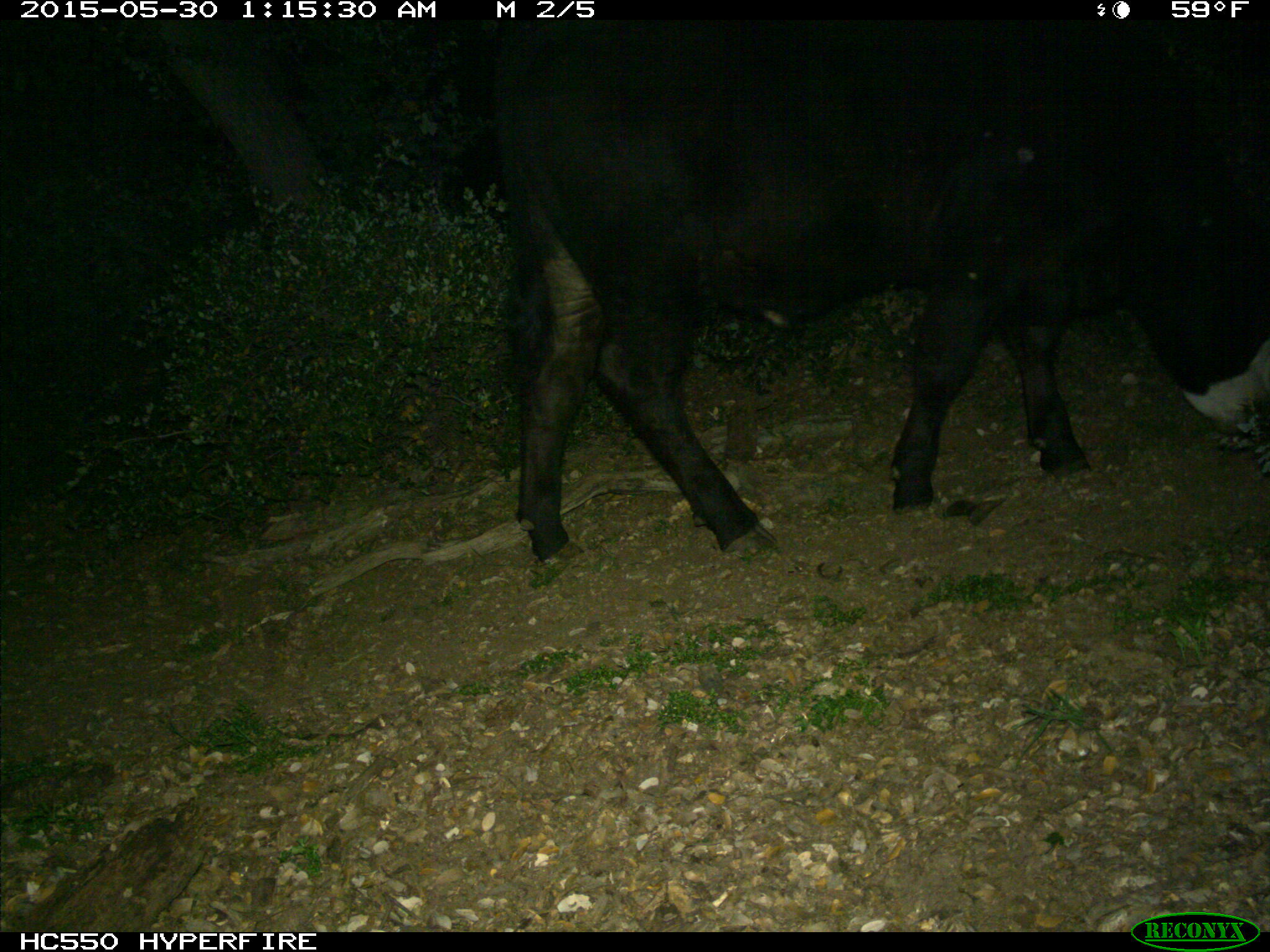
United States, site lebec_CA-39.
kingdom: Animalia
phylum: Chordata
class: Mammalia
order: Artiodactyla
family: Bovidae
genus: Bos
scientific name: Bos taurus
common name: domestic cow